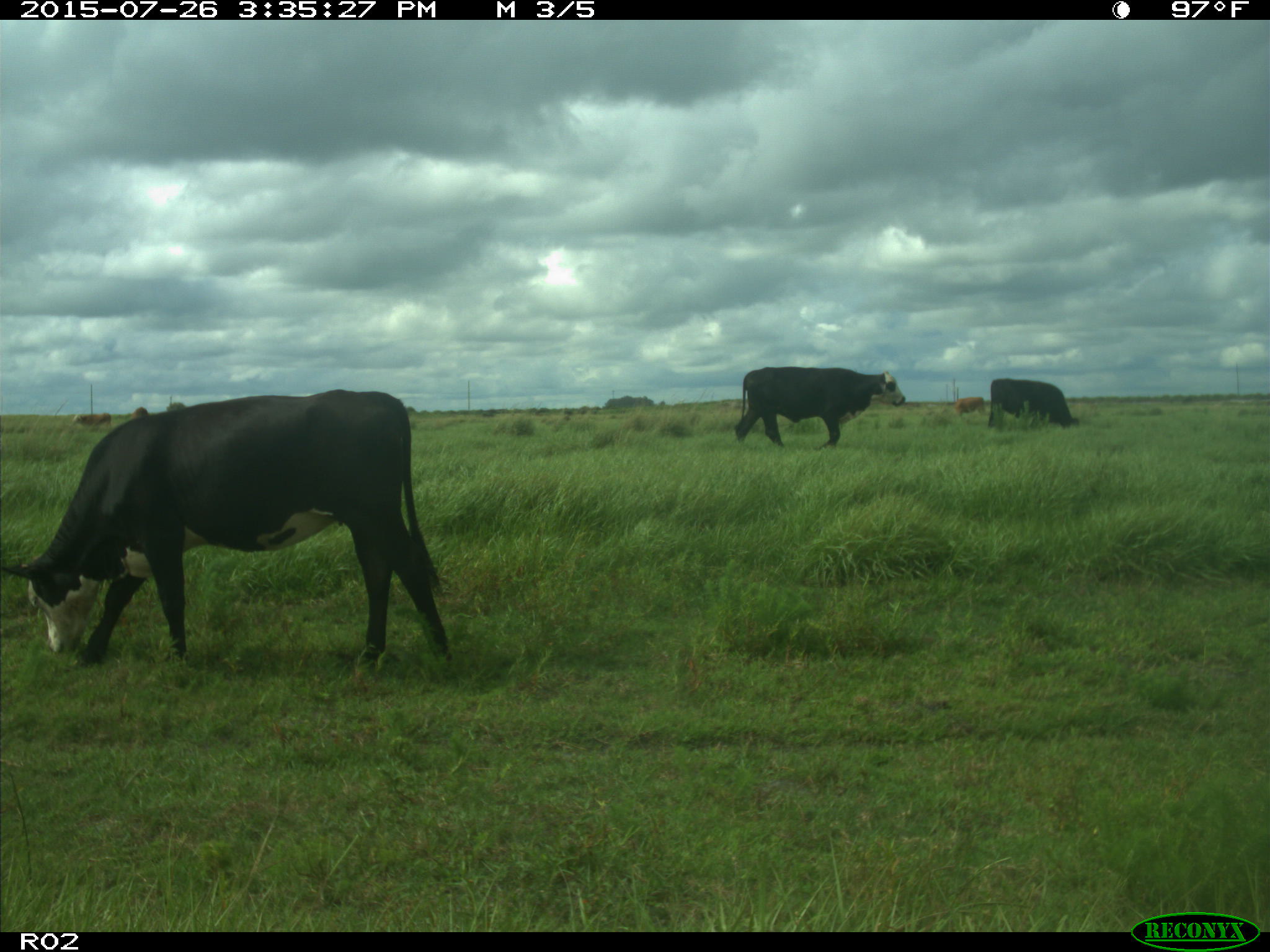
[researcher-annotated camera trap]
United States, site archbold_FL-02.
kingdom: Animalia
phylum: Chordata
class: Mammalia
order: Artiodactyla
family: Bovidae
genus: Bos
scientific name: Bos taurus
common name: domestic cow